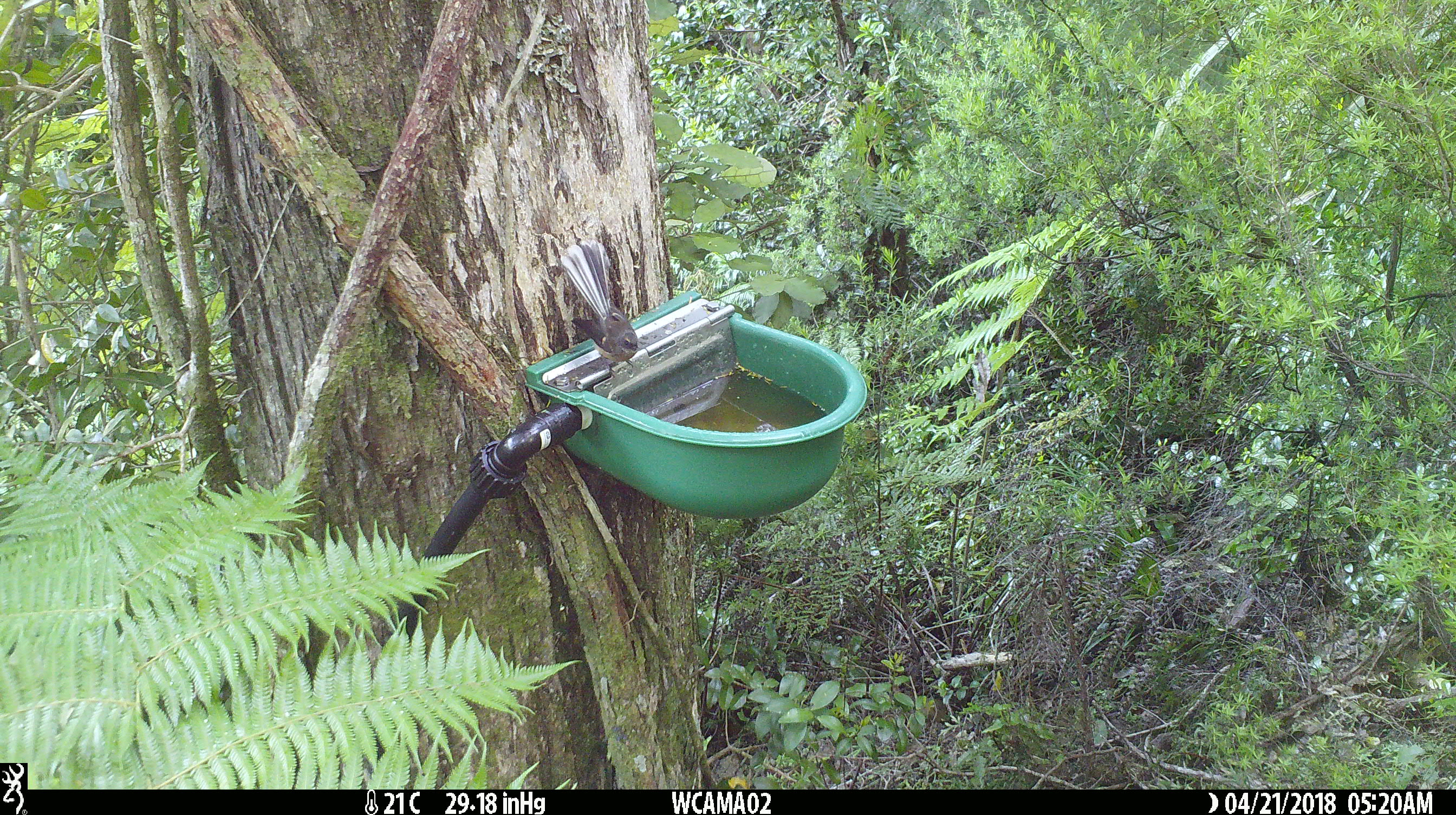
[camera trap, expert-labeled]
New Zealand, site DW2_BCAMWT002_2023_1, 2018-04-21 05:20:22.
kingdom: Animalia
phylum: Chordata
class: Aves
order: Passeriformes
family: Rhipiduridae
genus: Rhipidura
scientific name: Rhipidura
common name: fantails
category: fantail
Fantail (fantails) (Rhipidura).